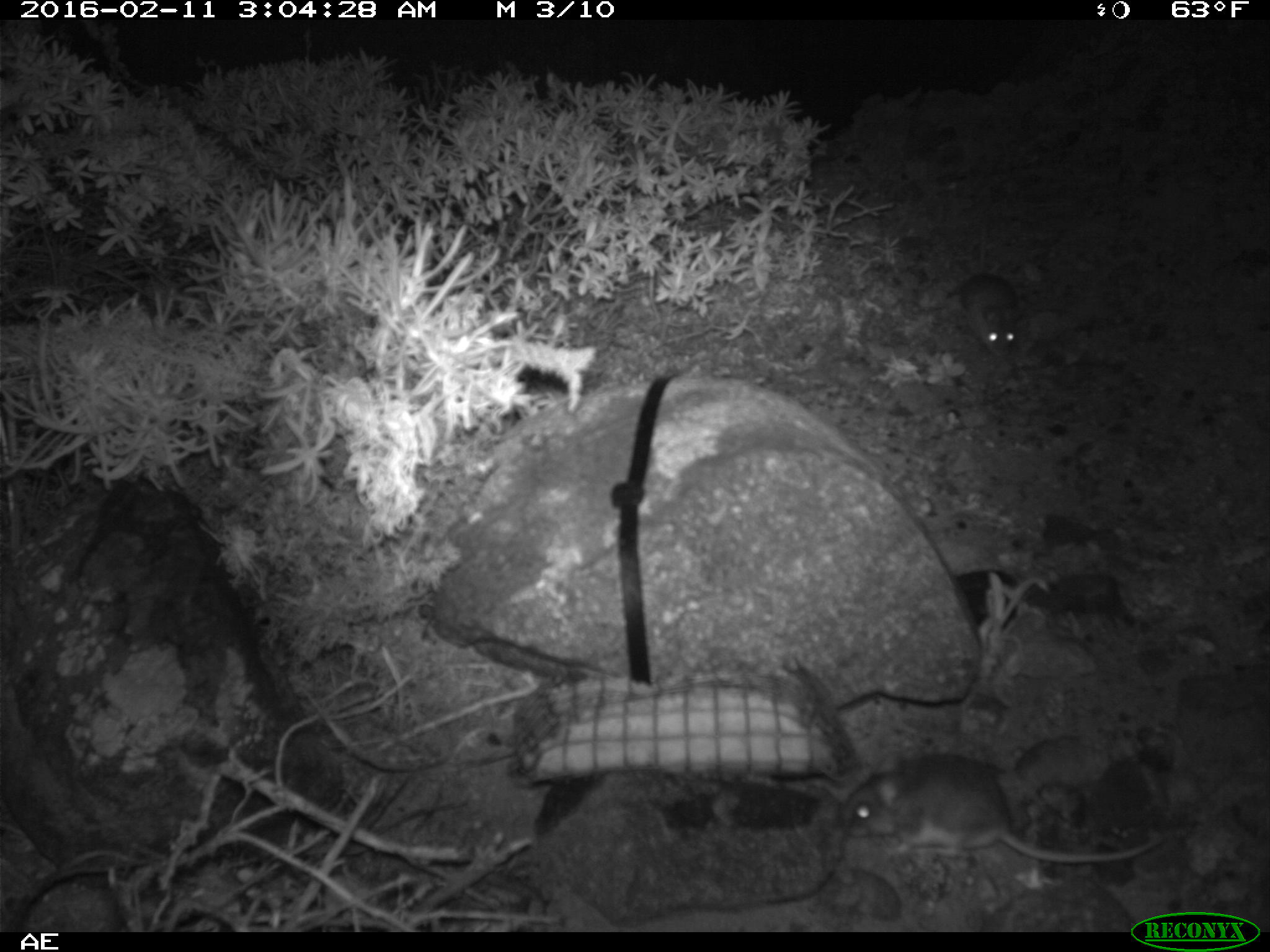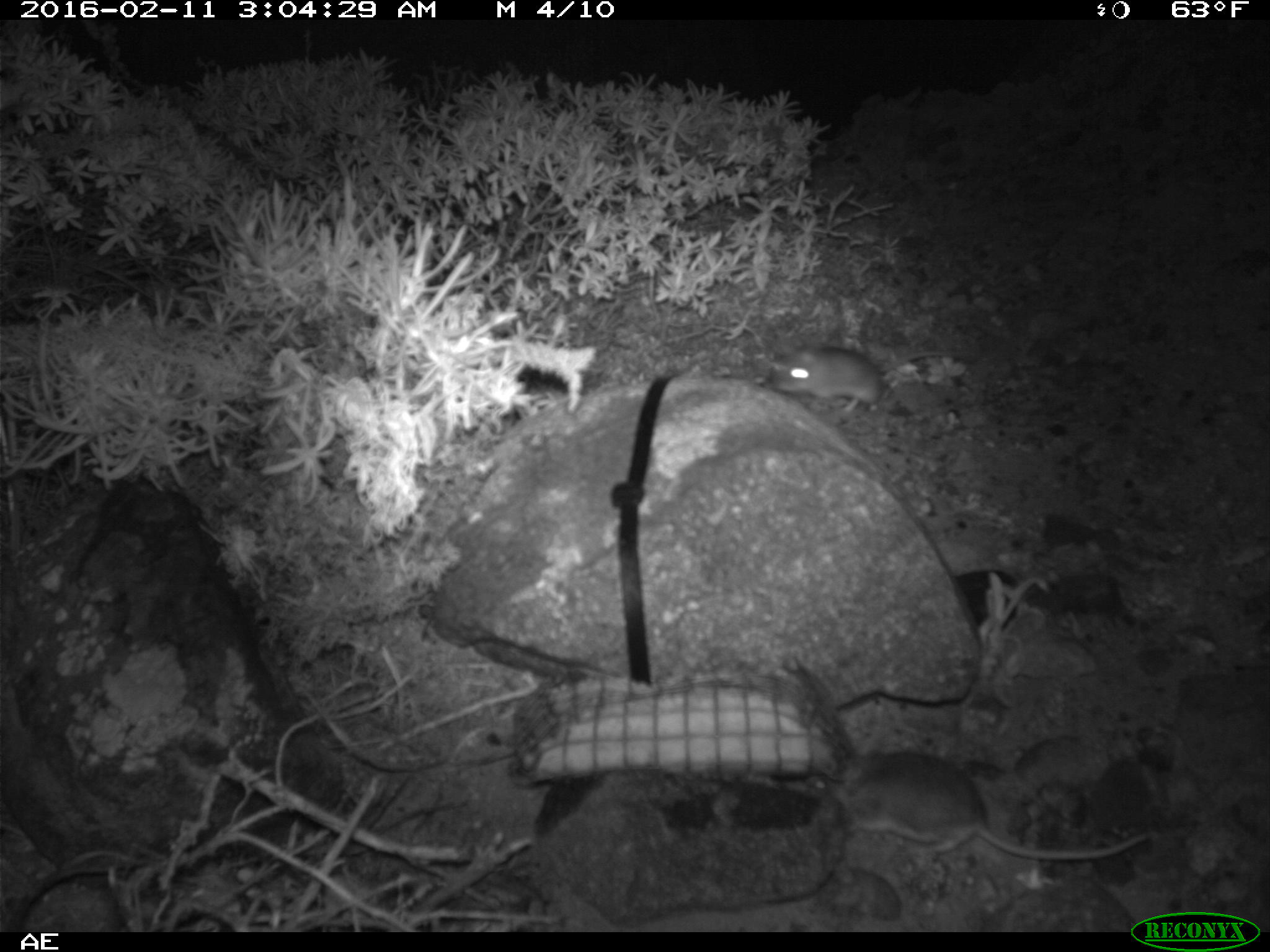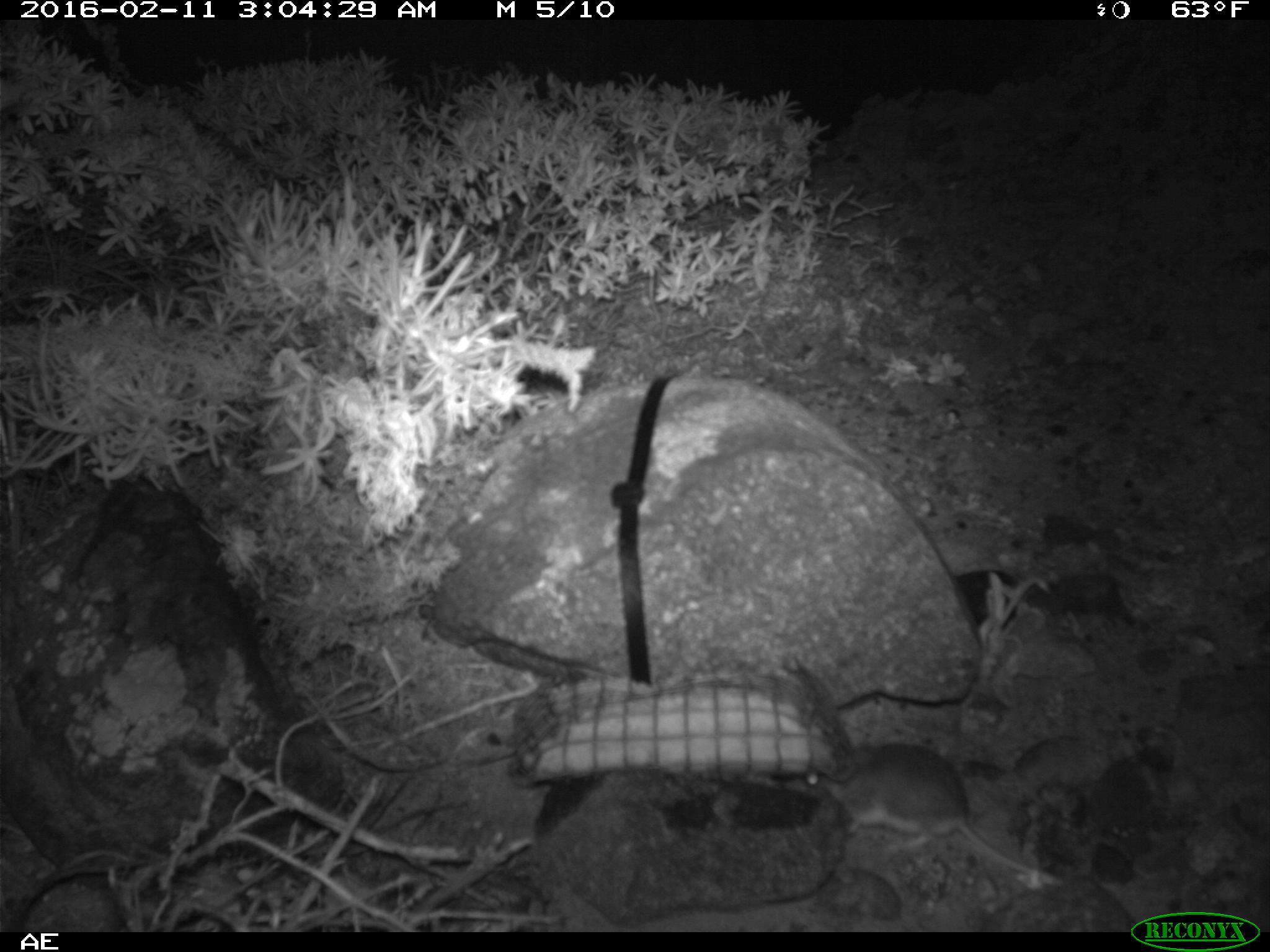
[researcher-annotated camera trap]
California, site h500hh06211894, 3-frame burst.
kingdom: Animalia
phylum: Chordata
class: Mammalia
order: Rodentia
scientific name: Rodentia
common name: rodent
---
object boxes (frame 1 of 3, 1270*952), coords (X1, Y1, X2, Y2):
rodent: (842, 750, 1164, 865); (975, 303, 1014, 356)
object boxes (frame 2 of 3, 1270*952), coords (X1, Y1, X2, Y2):
rodent: (837, 748, 1150, 861); (768, 346, 974, 413)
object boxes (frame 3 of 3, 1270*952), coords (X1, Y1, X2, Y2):
rodent: (806, 741, 1066, 888)